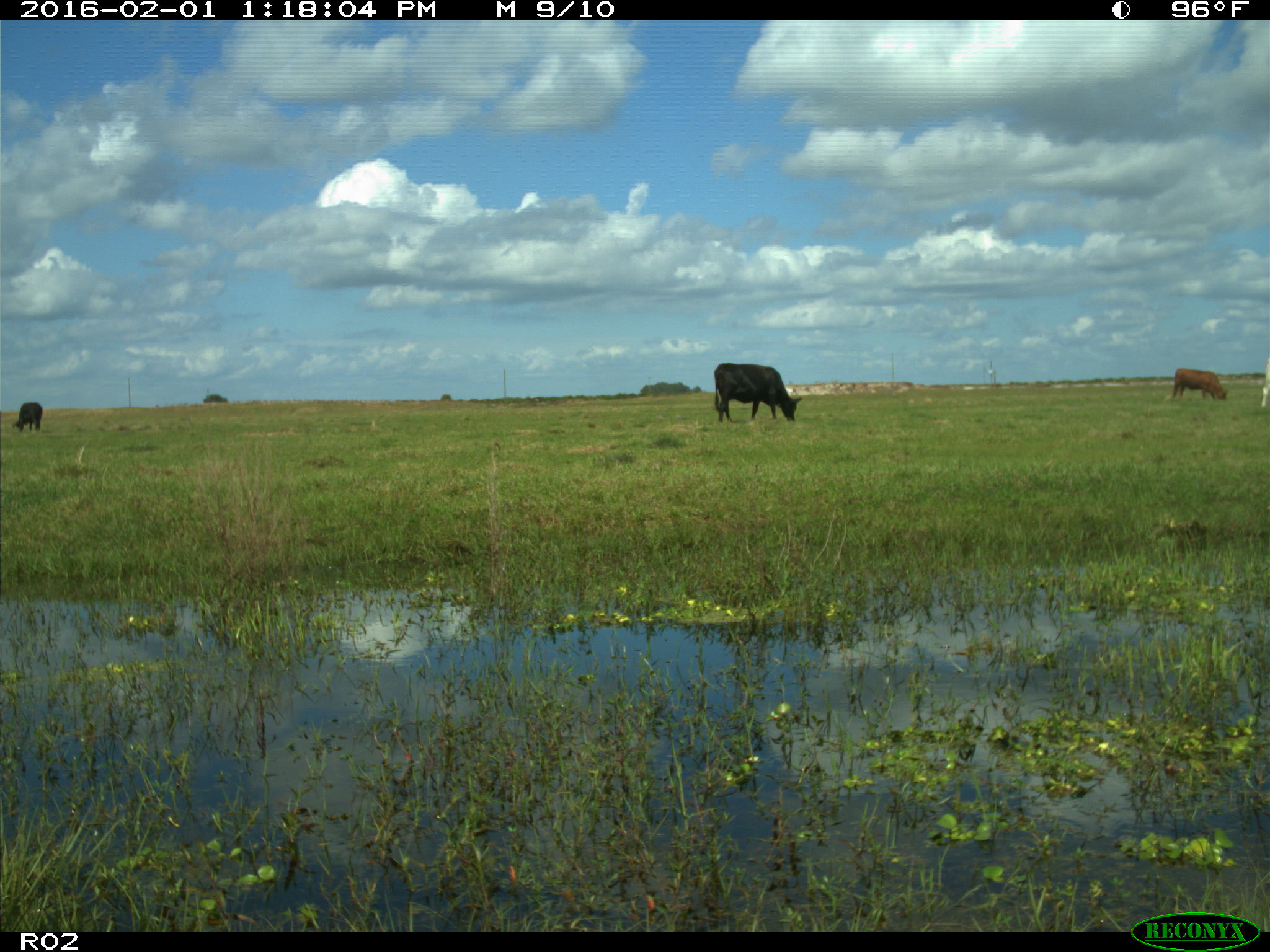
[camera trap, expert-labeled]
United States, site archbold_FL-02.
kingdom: Animalia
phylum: Chordata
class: Mammalia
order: Artiodactyla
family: Bovidae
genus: Bos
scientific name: Bos taurus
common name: domestic cow